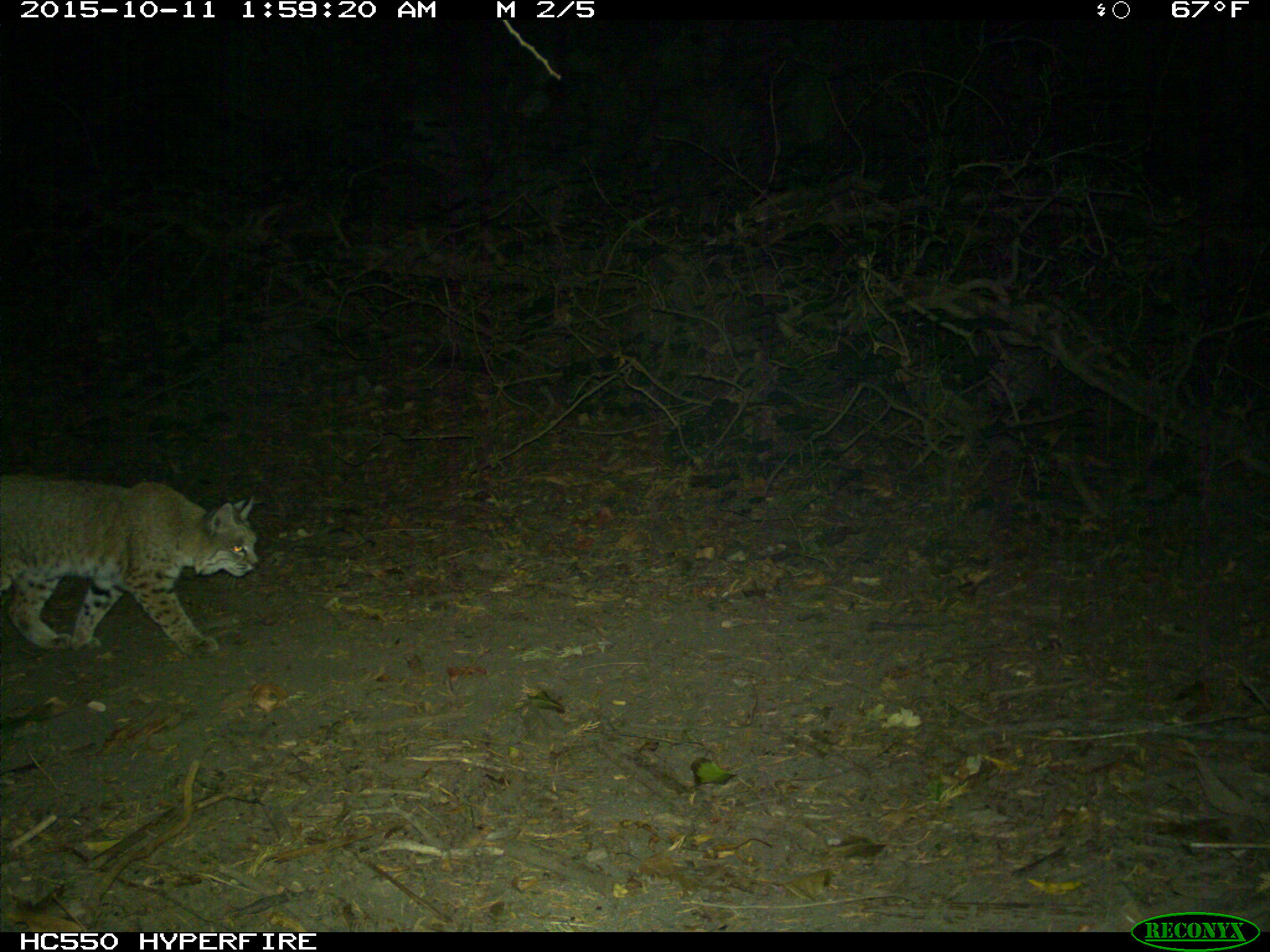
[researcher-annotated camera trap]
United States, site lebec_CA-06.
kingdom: Animalia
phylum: Chordata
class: Mammalia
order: Carnivora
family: Felidae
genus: Lynx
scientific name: Lynx rufus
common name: bobcat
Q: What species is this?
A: Lynx rufus (bobcat).